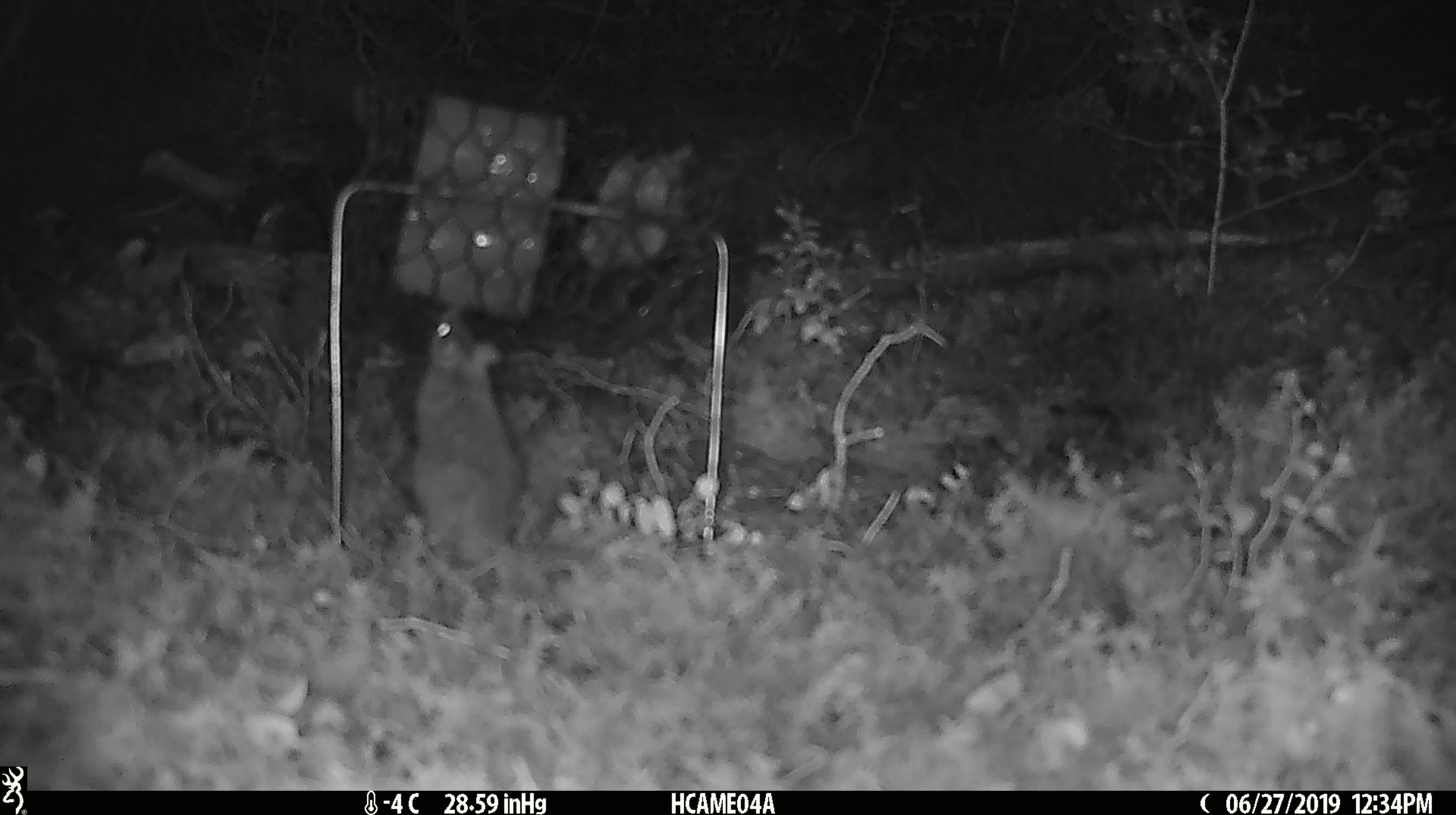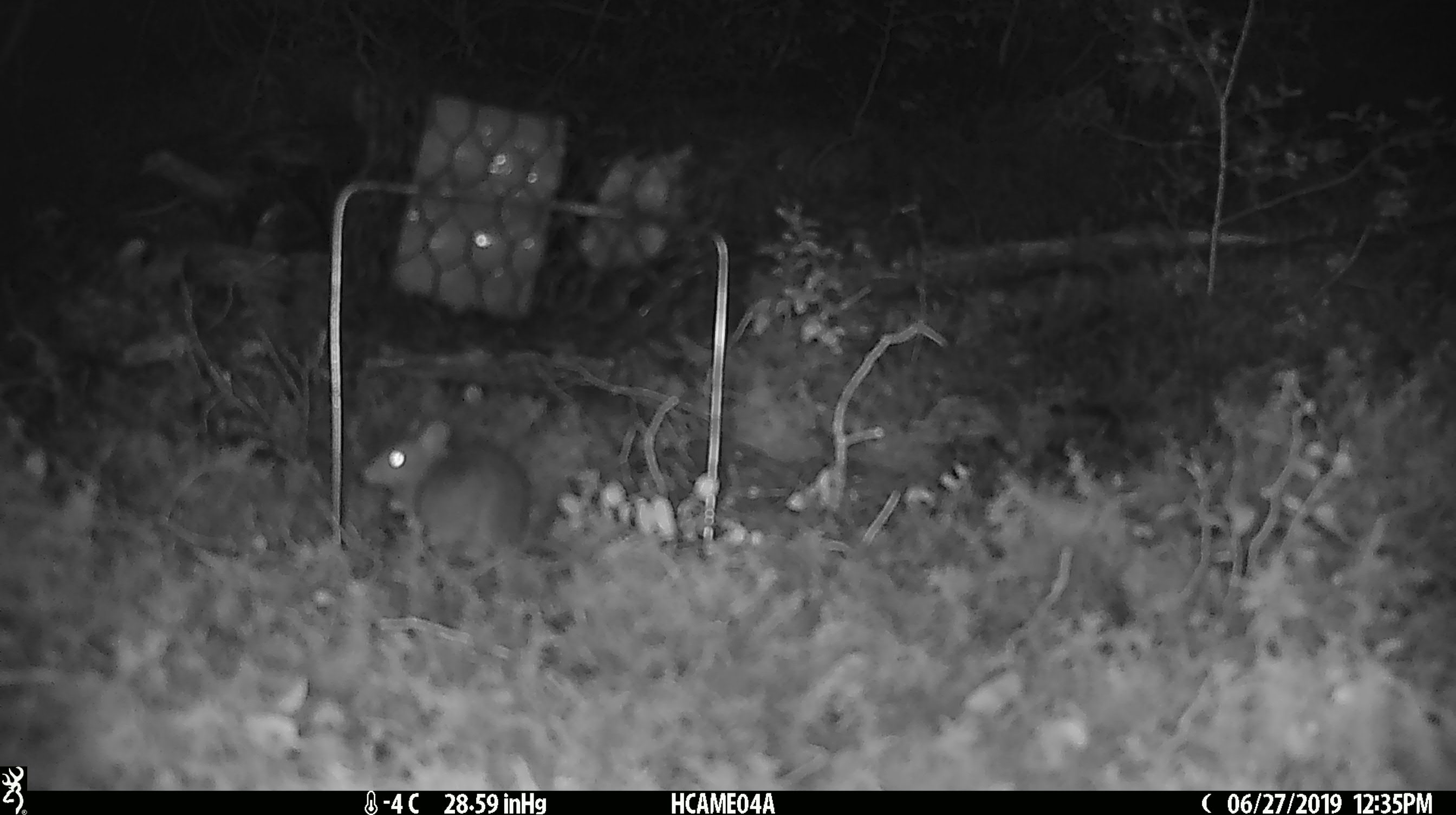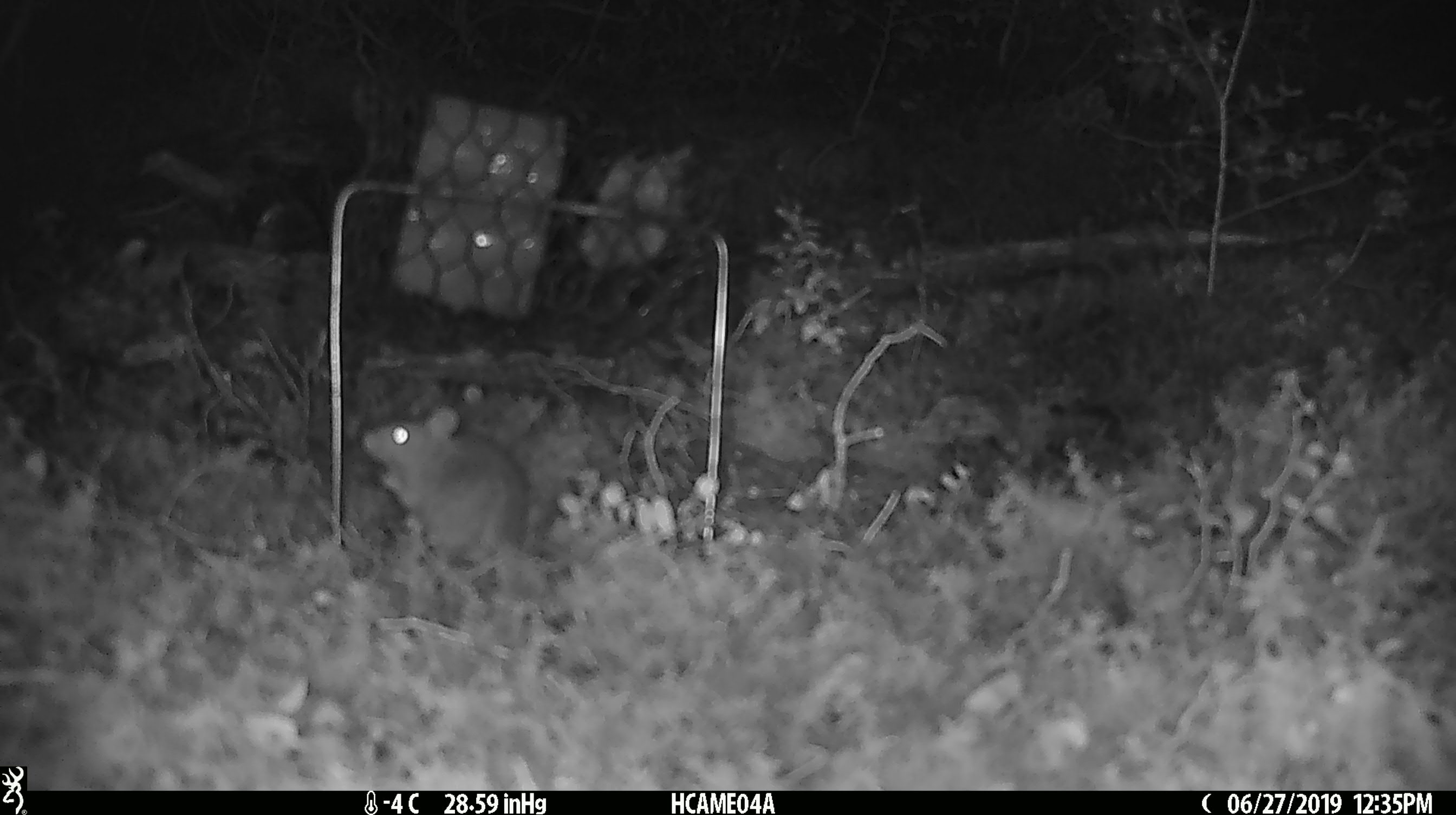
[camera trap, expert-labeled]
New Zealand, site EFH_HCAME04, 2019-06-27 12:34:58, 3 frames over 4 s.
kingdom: Animalia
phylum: Chordata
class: Mammalia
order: Rodentia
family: Muridae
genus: Mus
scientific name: Mus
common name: mouse